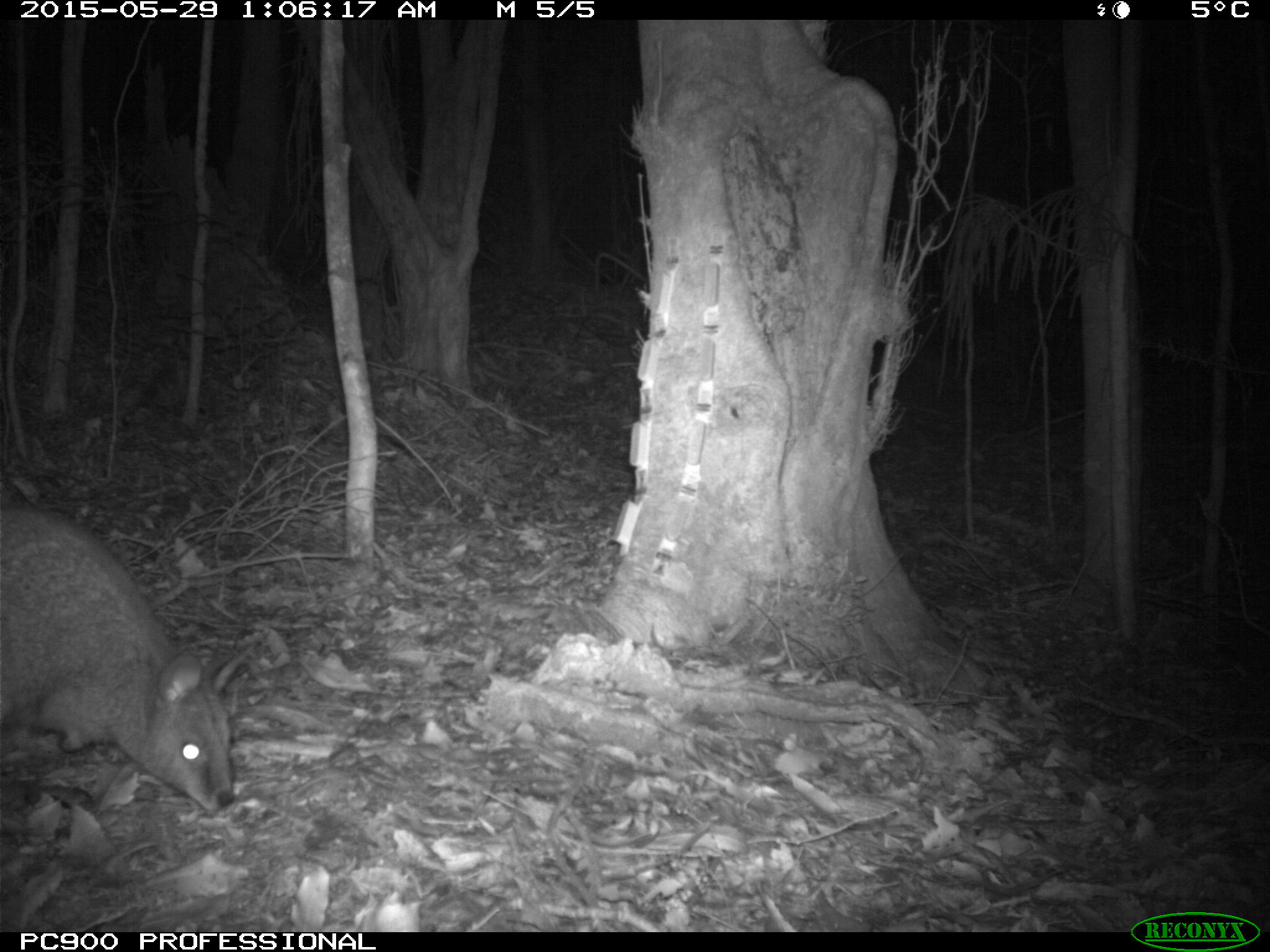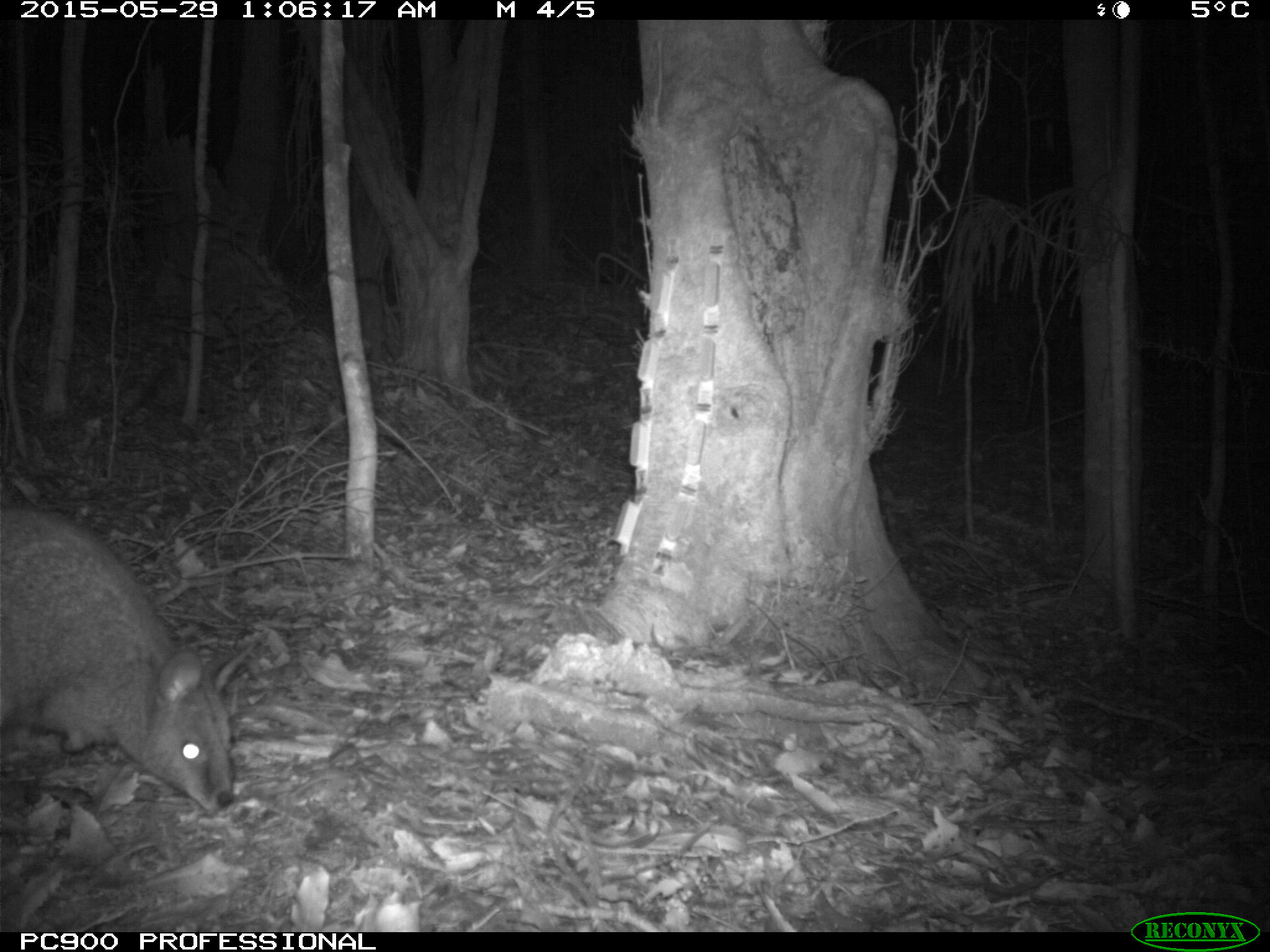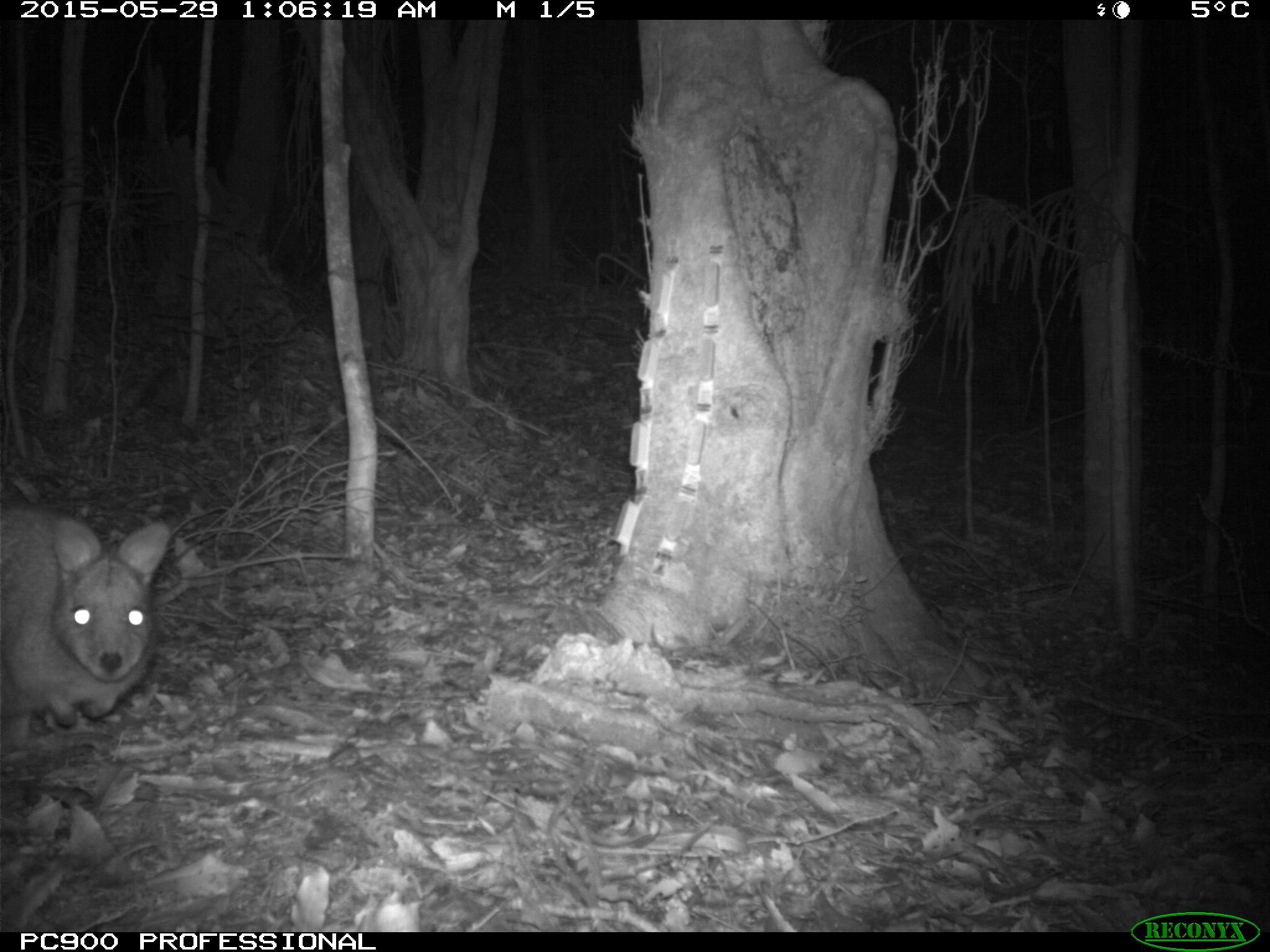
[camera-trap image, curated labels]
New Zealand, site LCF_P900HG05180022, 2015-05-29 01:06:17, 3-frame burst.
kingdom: Animalia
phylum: Chordata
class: Mammalia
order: Diprotodontia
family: Macropodidae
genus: Notamacropus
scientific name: Notamacropus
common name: wallaby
Wallaby (Notamacropus).